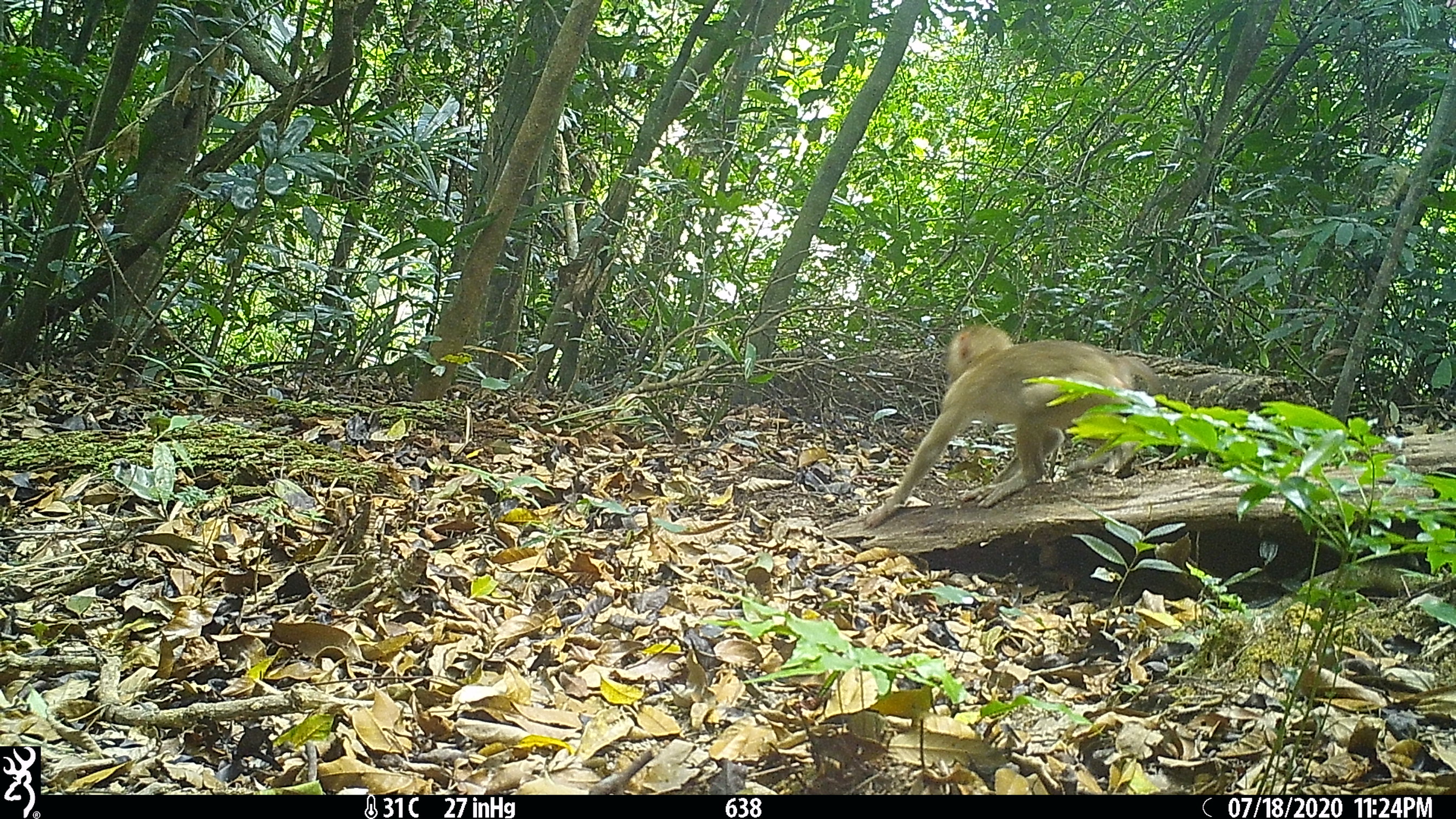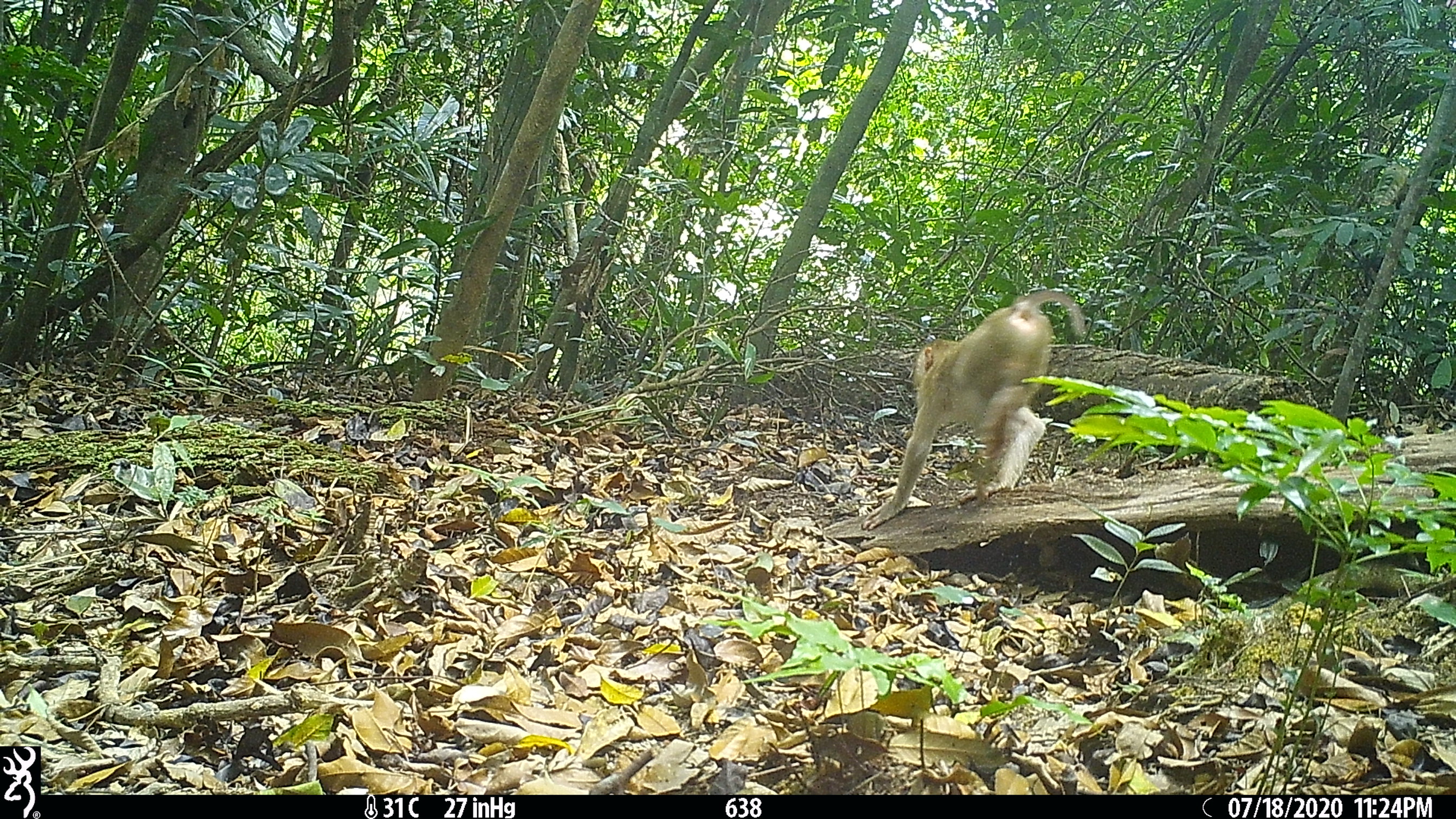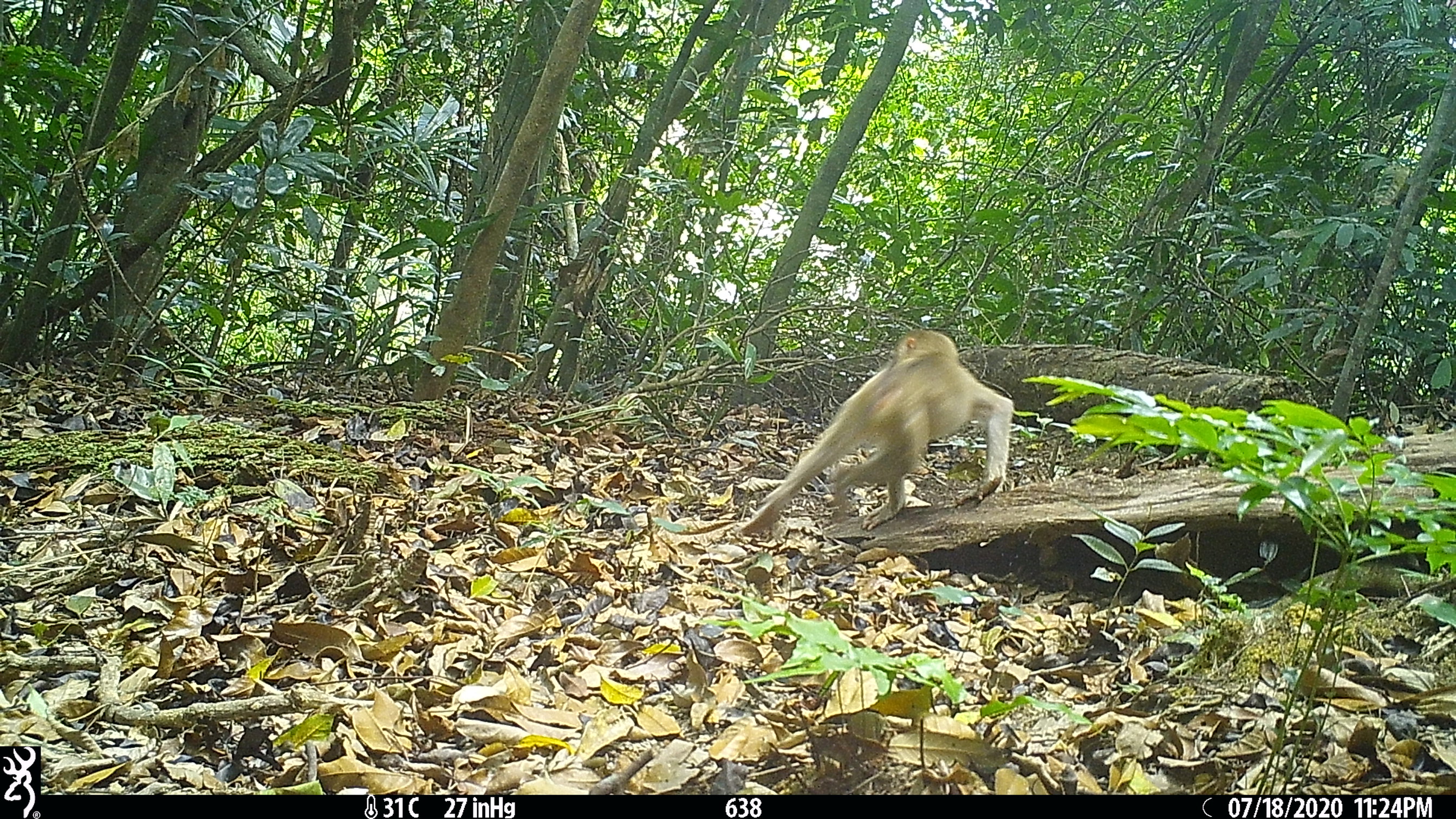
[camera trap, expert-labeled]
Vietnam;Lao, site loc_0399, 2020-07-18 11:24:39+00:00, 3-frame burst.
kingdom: Animalia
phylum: Chordata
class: Mammalia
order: Primates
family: Cercopithecidae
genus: Macaca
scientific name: Macaca nemestrina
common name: pig-tailed macaque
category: pig tailed macaque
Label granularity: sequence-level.